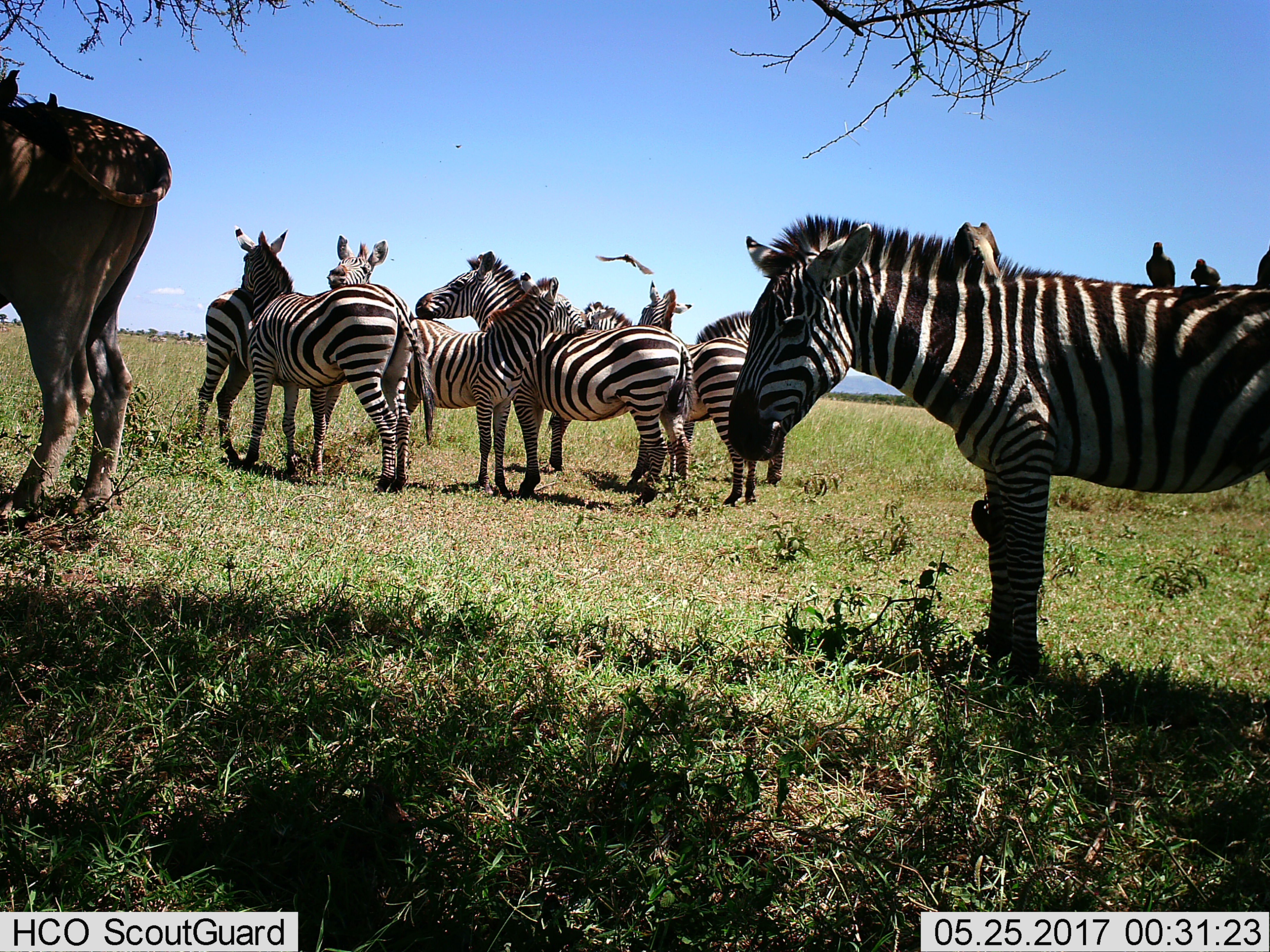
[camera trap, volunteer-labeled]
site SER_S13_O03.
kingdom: Animalia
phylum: Chordata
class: Aves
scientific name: Aves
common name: bird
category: birdother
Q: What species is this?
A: Birdother (bird) (Aves).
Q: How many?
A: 5.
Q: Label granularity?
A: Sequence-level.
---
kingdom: Animalia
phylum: Chordata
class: Mammalia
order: Perissodactyla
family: Equidae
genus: Equus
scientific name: Equus quagga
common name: plains zebra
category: zebraplains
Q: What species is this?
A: Zebraplains (plains zebra) (Equus quagga).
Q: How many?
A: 9.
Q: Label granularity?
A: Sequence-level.